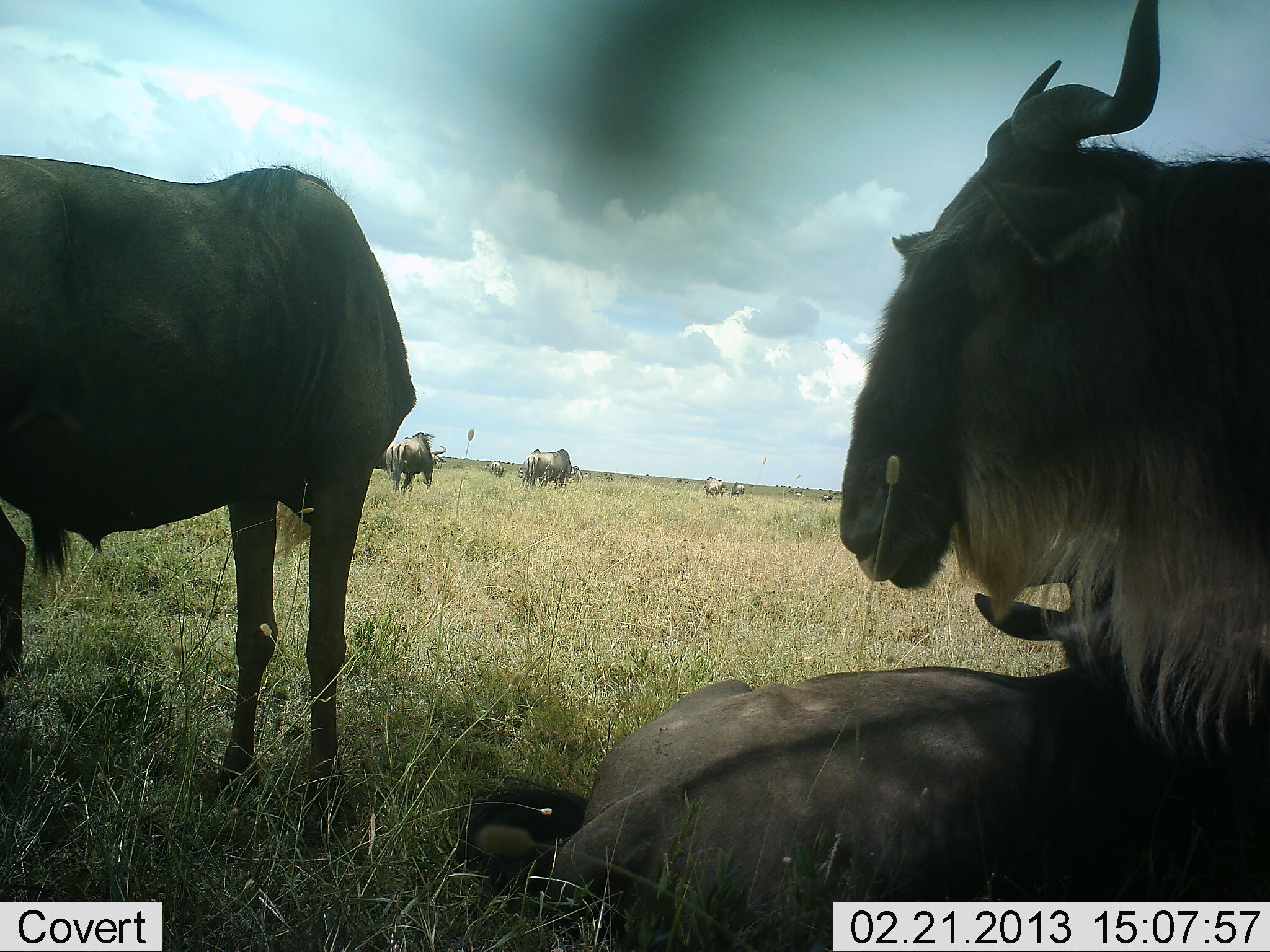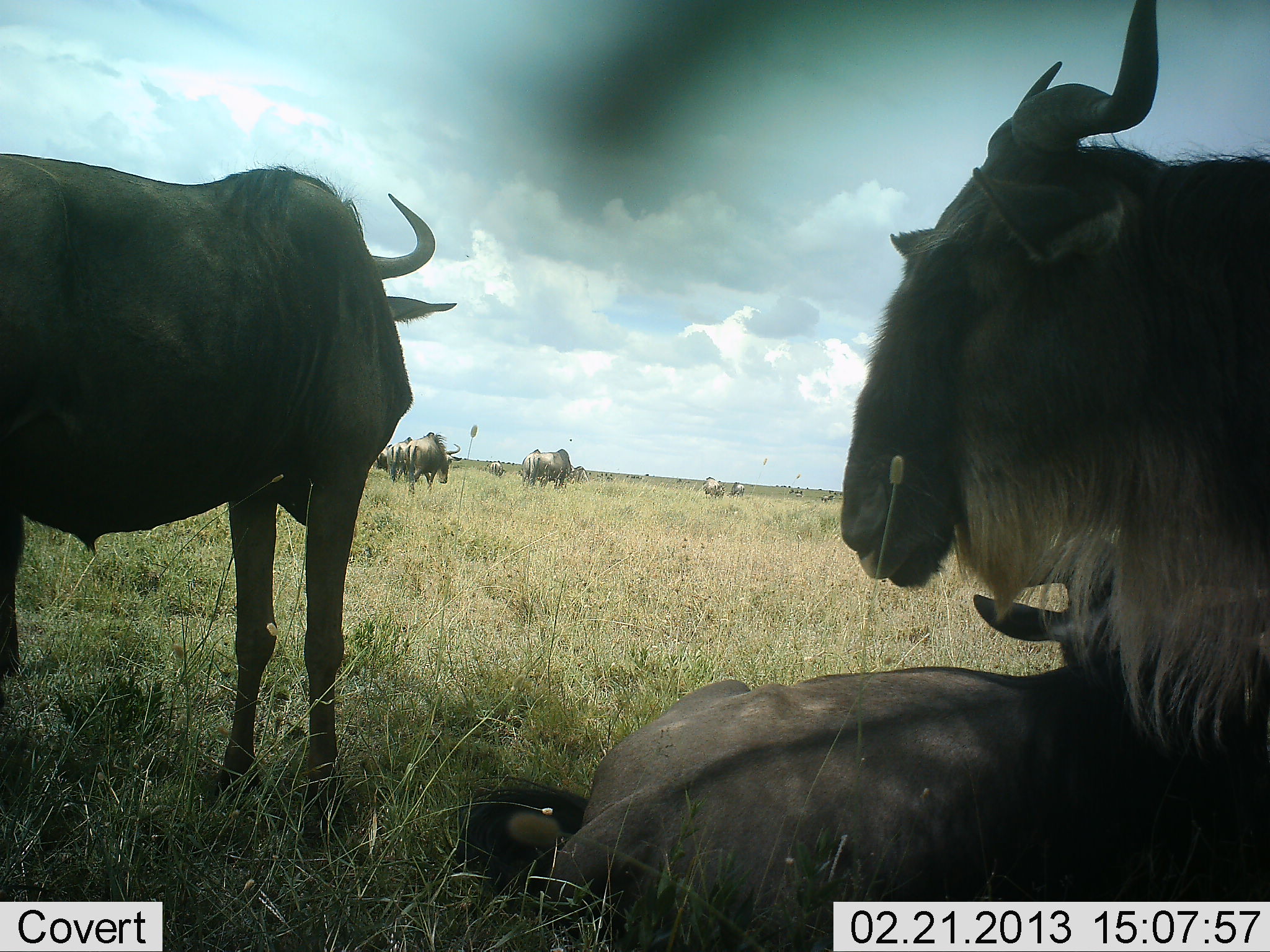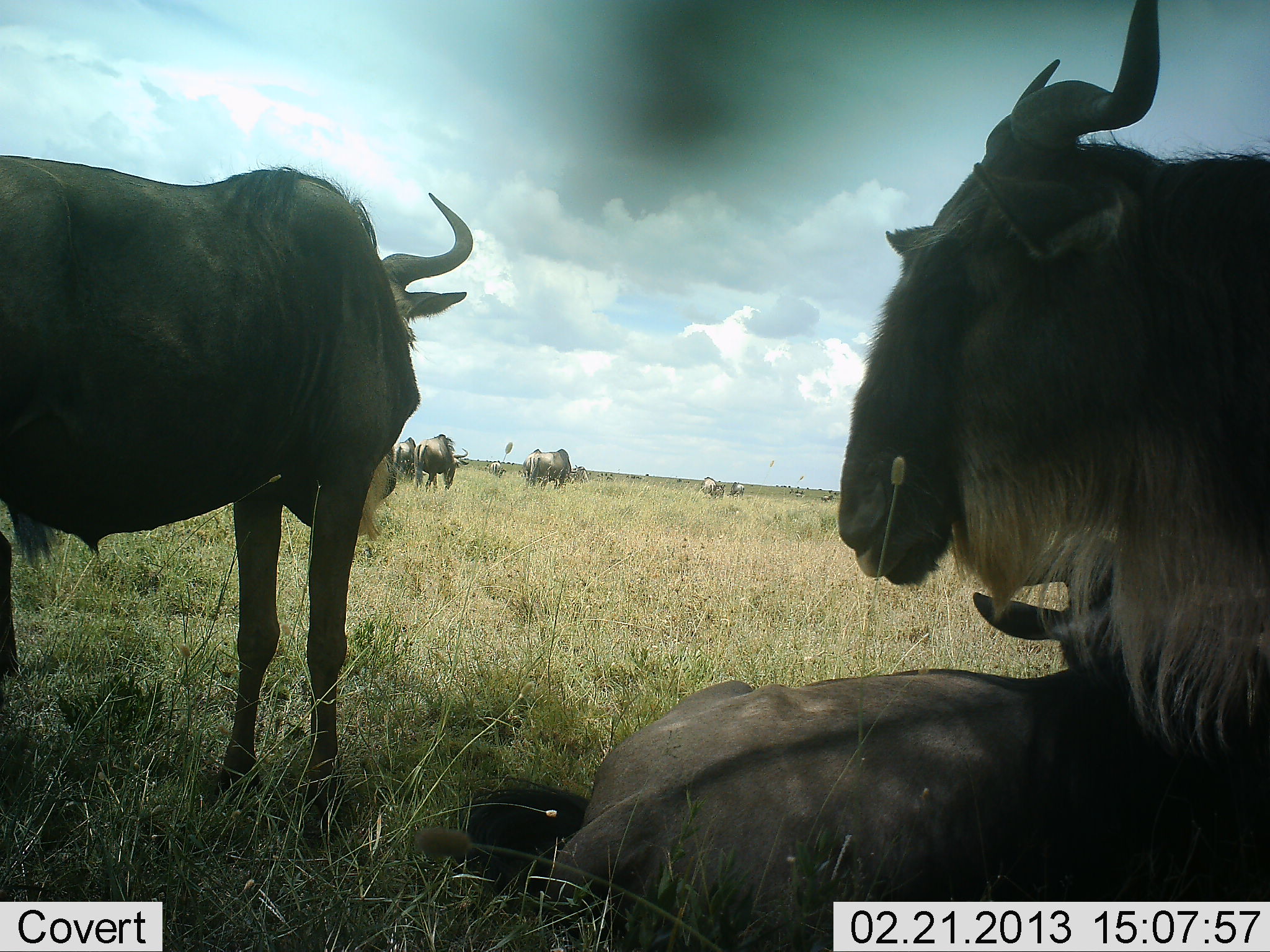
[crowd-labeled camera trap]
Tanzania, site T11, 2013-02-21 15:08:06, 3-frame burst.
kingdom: Animalia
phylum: Chordata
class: Mammalia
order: Artiodactyla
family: Bovidae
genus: Connochaetes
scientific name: Connochaetes taurinus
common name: blue wildebeest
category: wildebeest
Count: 10.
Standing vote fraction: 86%.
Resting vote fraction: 95%.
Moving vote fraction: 41%.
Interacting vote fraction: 5%.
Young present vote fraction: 3%.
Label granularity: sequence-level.